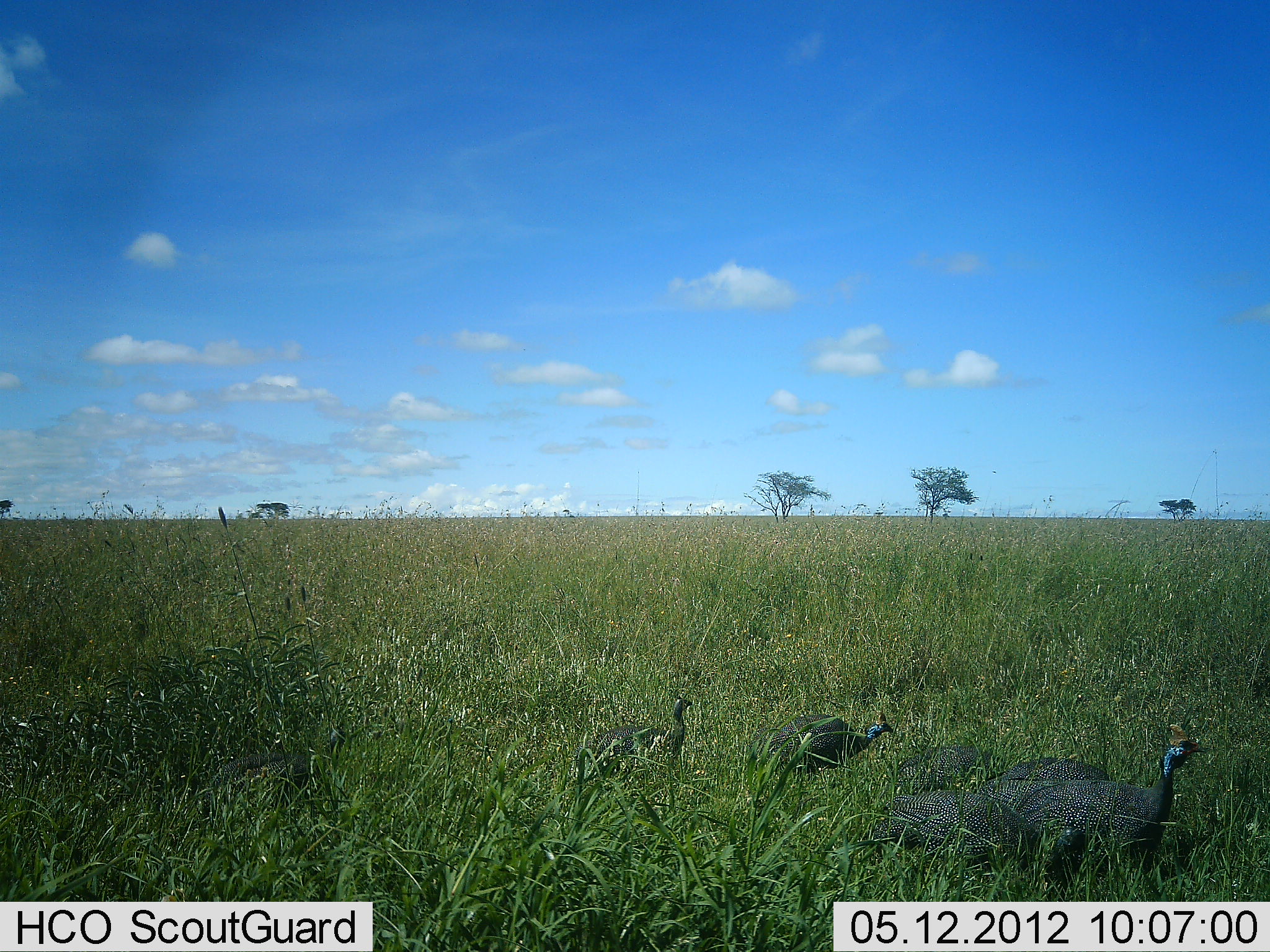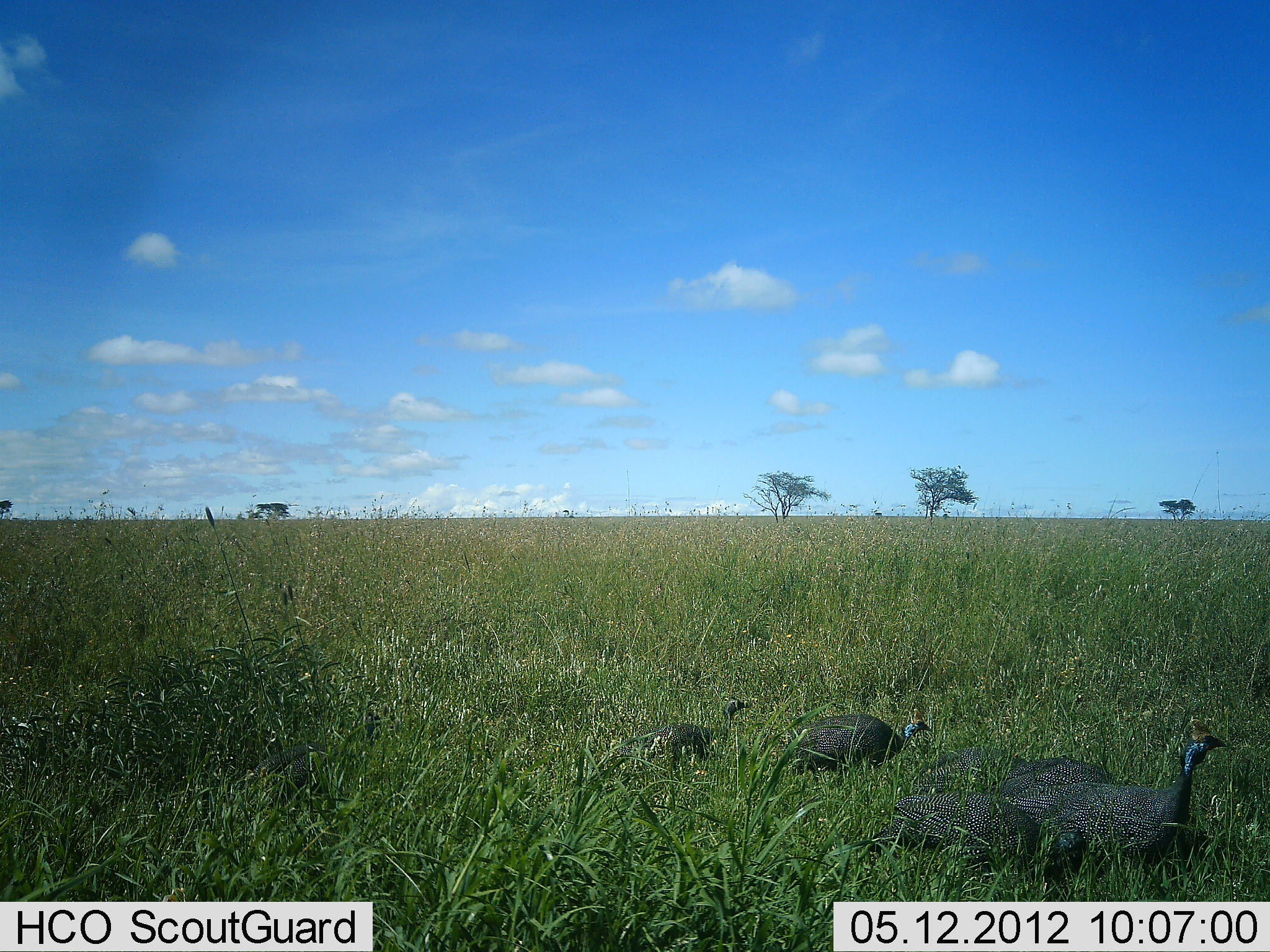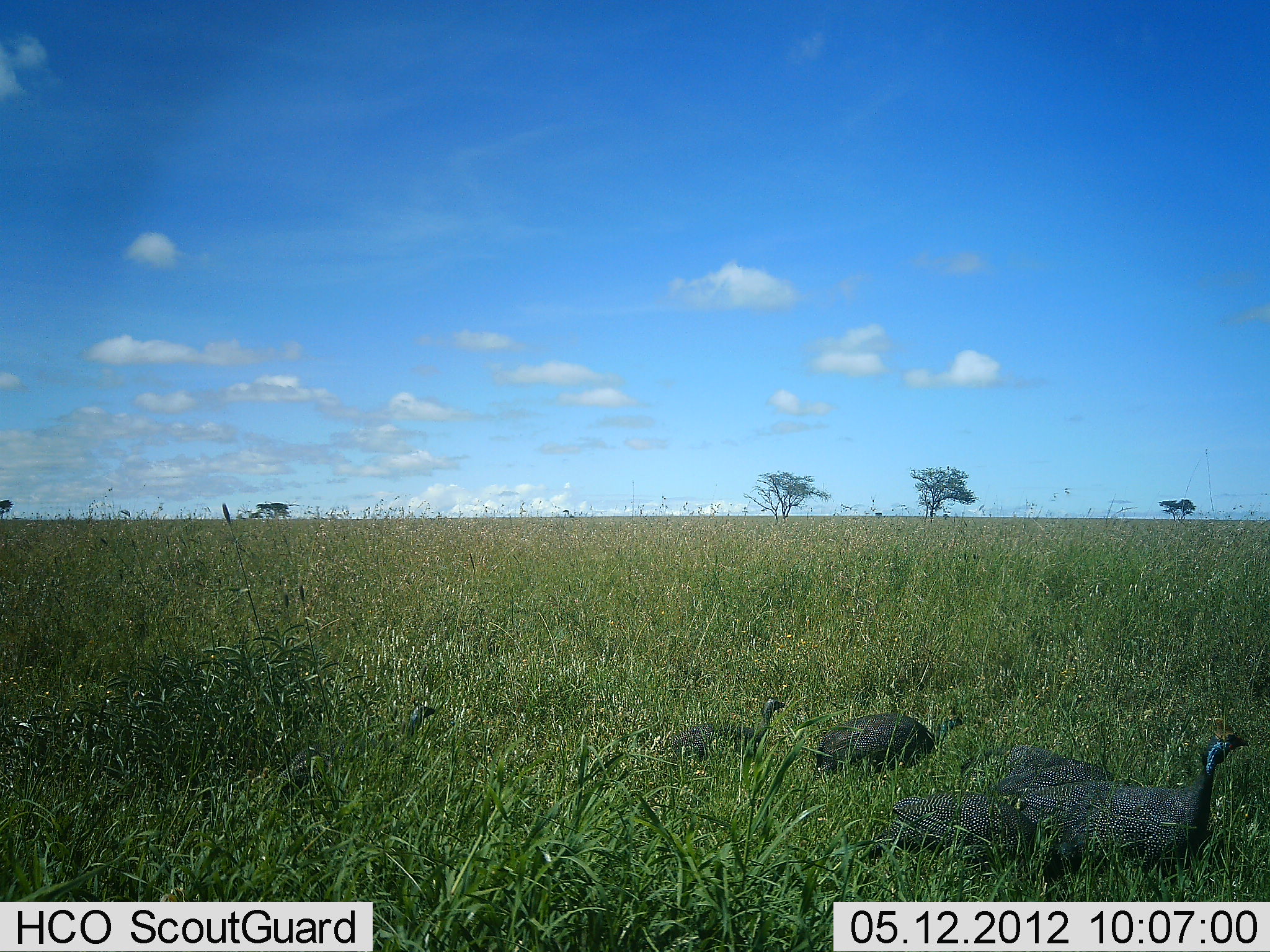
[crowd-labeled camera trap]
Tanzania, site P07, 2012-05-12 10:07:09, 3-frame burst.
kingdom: Animalia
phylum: Chordata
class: Aves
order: Galliformes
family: Numididae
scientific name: Numididae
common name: guinea fowl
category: guineafowl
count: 5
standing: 12%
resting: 8%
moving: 83%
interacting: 0%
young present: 12%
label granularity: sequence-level